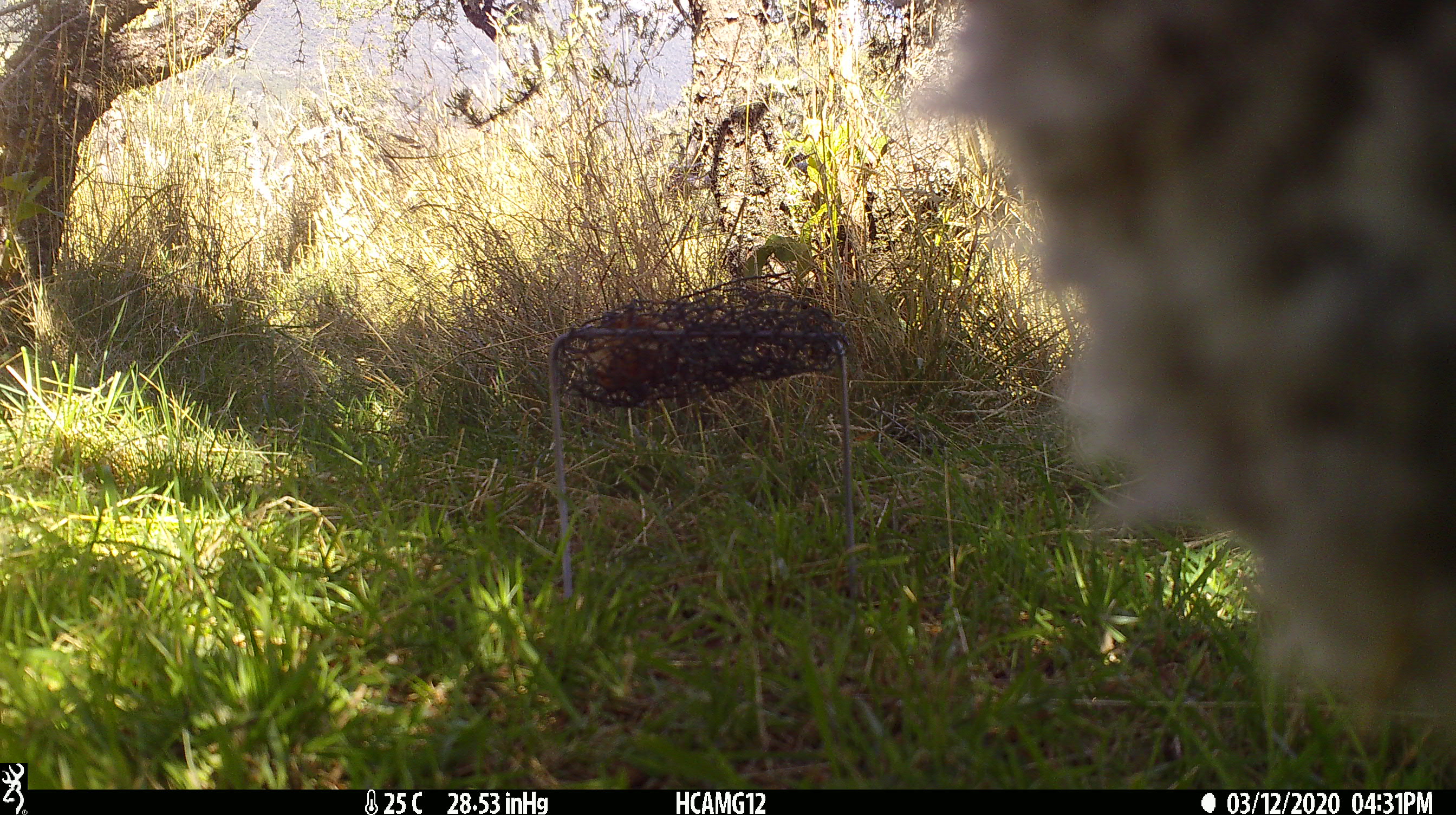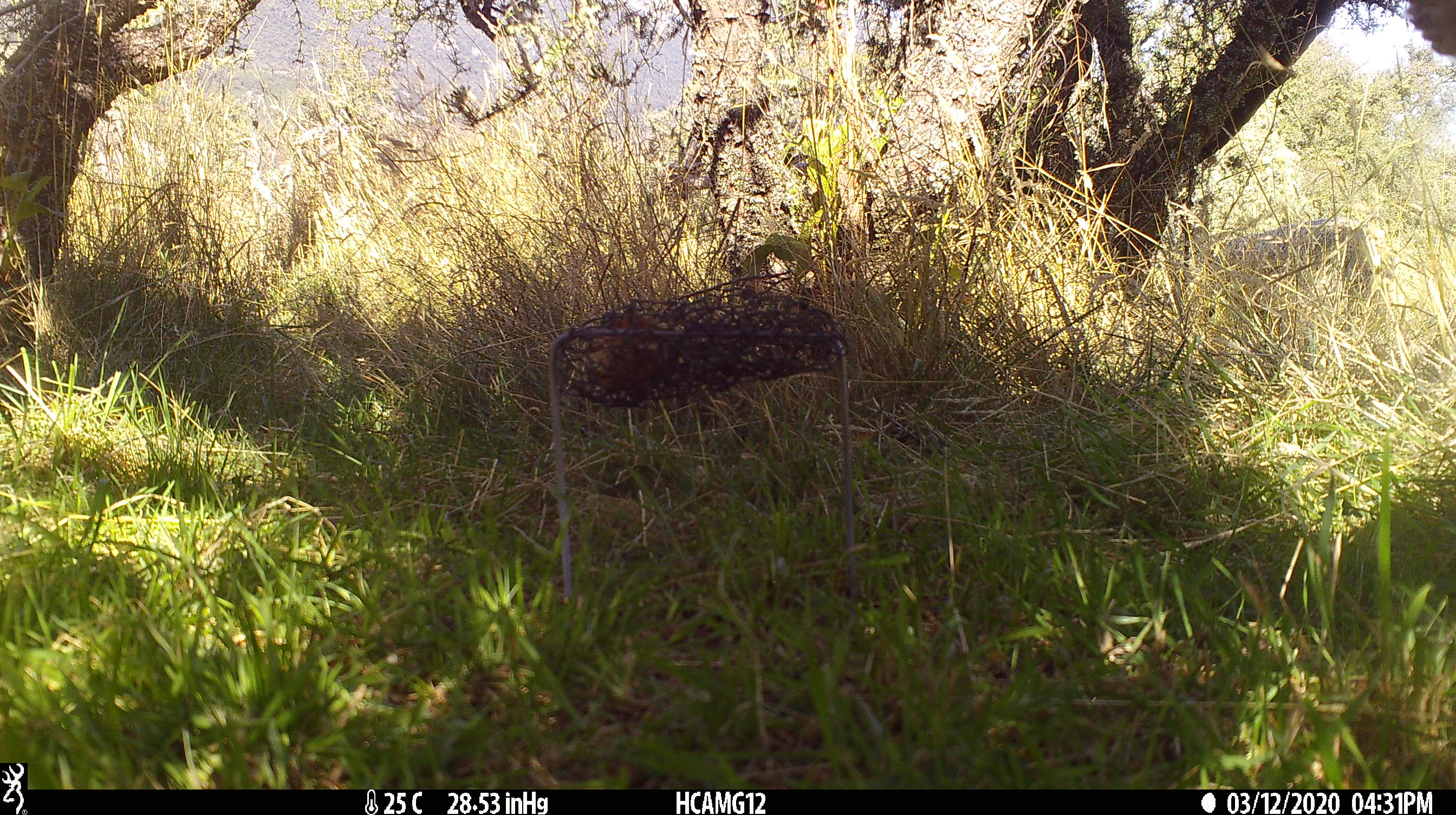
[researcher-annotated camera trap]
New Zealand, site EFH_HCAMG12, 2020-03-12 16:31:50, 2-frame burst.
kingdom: Animalia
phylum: Chordata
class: Mammalia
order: Artiodactyla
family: Bovidae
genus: Ovis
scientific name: Ovis aries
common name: domestic sheep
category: sheep